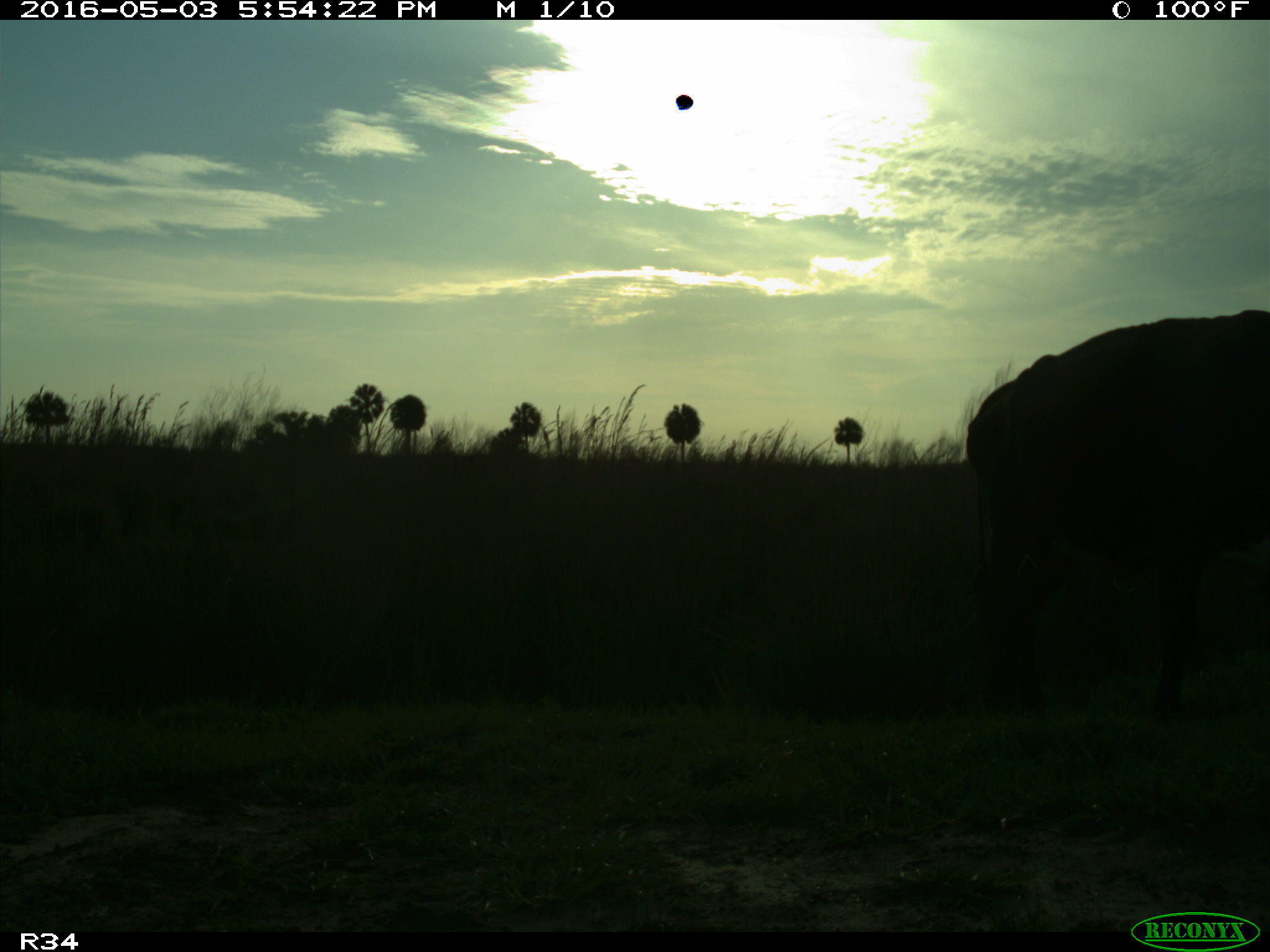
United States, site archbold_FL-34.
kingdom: Animalia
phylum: Chordata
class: Mammalia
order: Artiodactyla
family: Bovidae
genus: Bos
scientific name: Bos taurus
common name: domestic cow